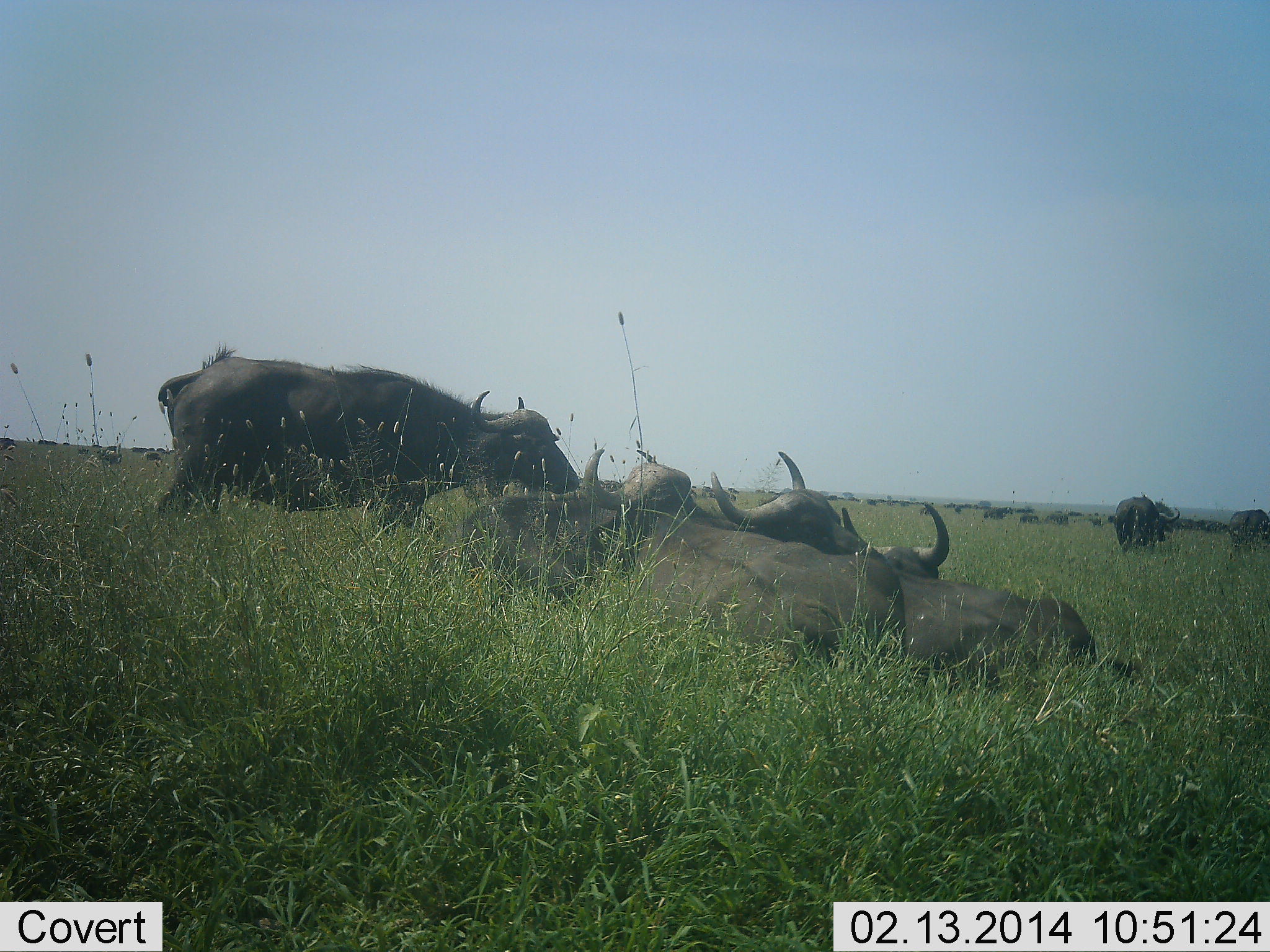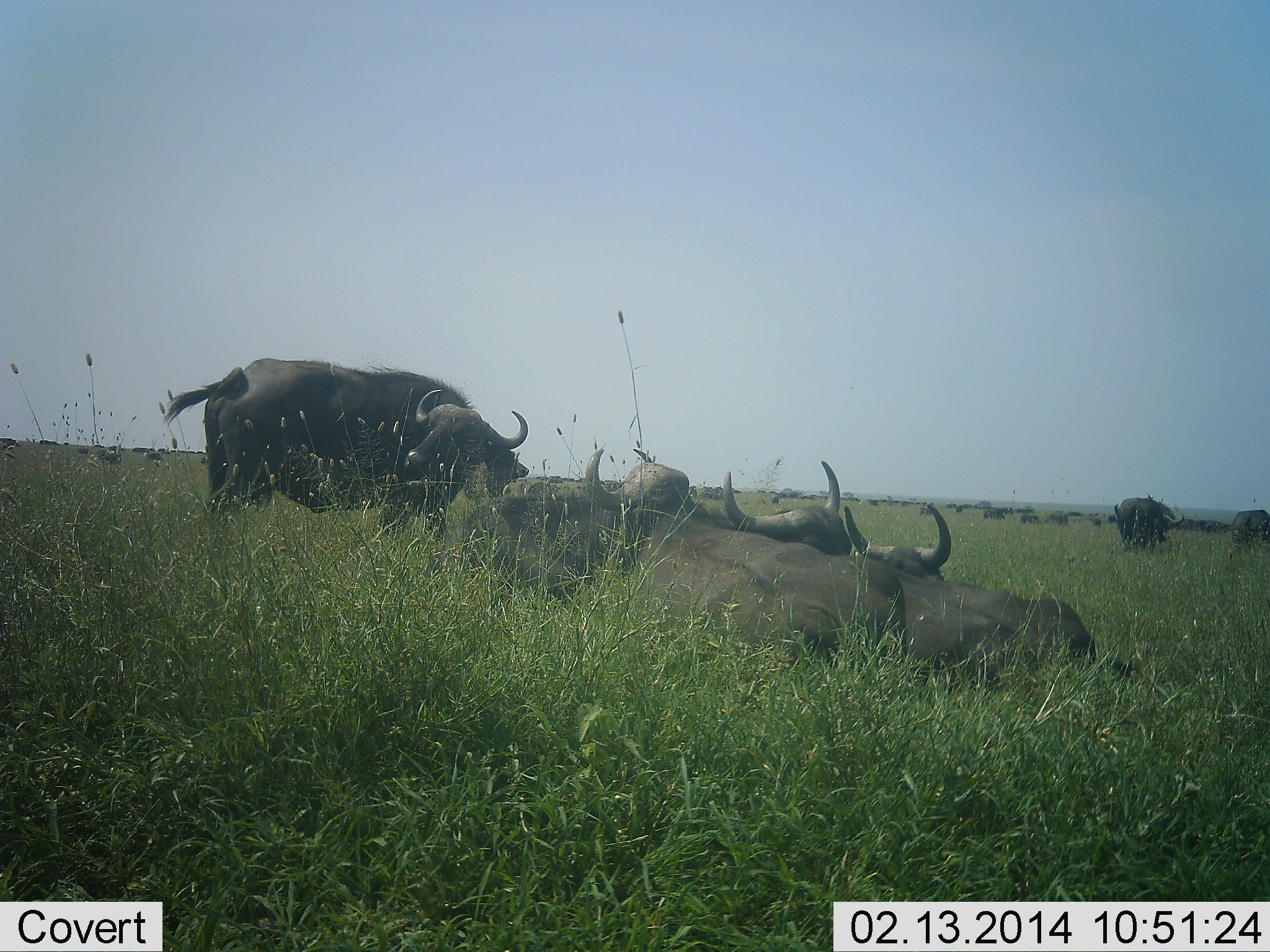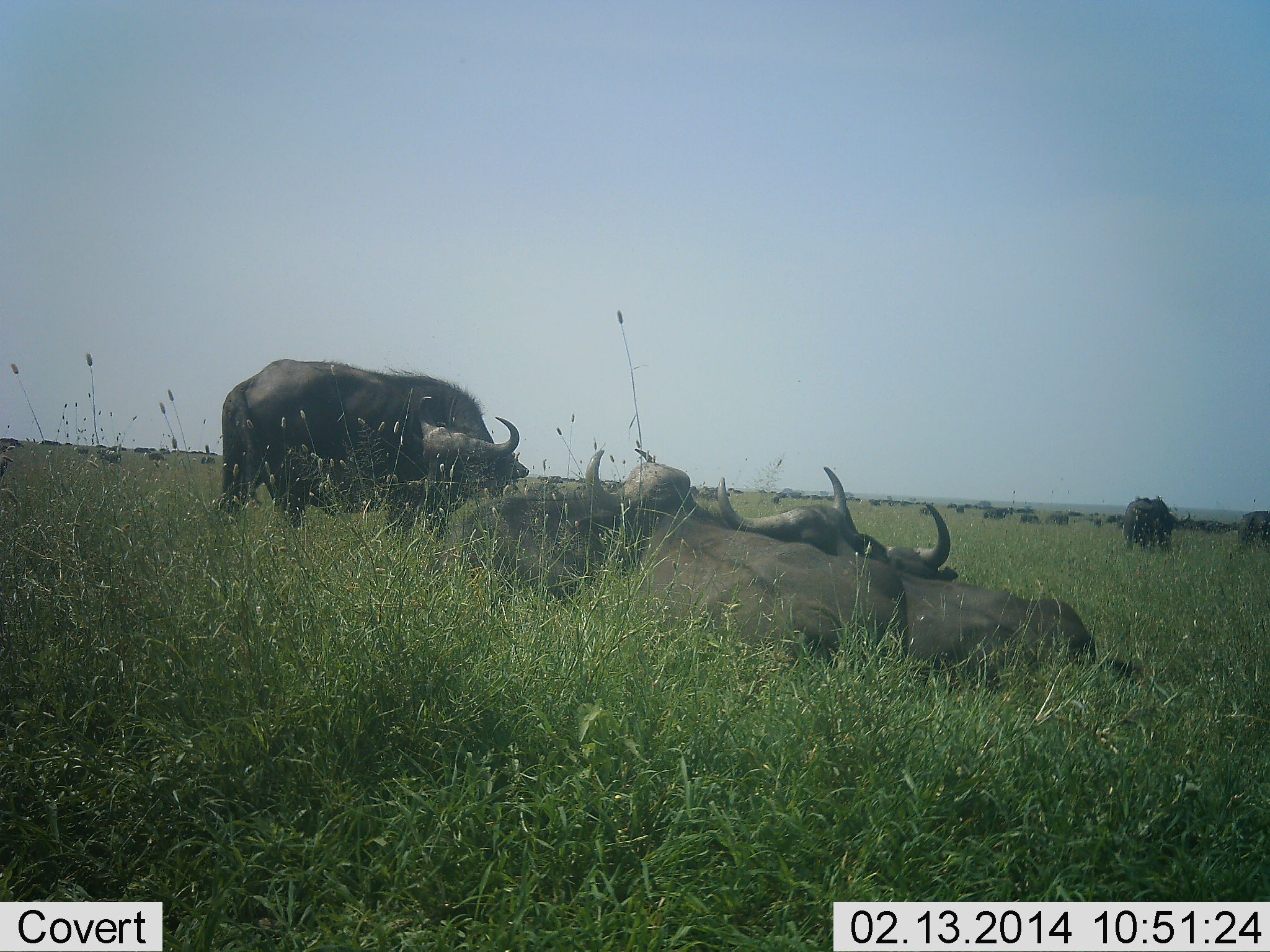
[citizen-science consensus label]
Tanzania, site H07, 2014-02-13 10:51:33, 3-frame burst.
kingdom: Animalia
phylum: Chordata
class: Mammalia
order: Artiodactyla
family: Bovidae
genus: Syncerus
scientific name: Syncerus caffer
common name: cape buffalo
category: buffalo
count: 7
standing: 70%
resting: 100%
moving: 30%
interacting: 10%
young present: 0%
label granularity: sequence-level